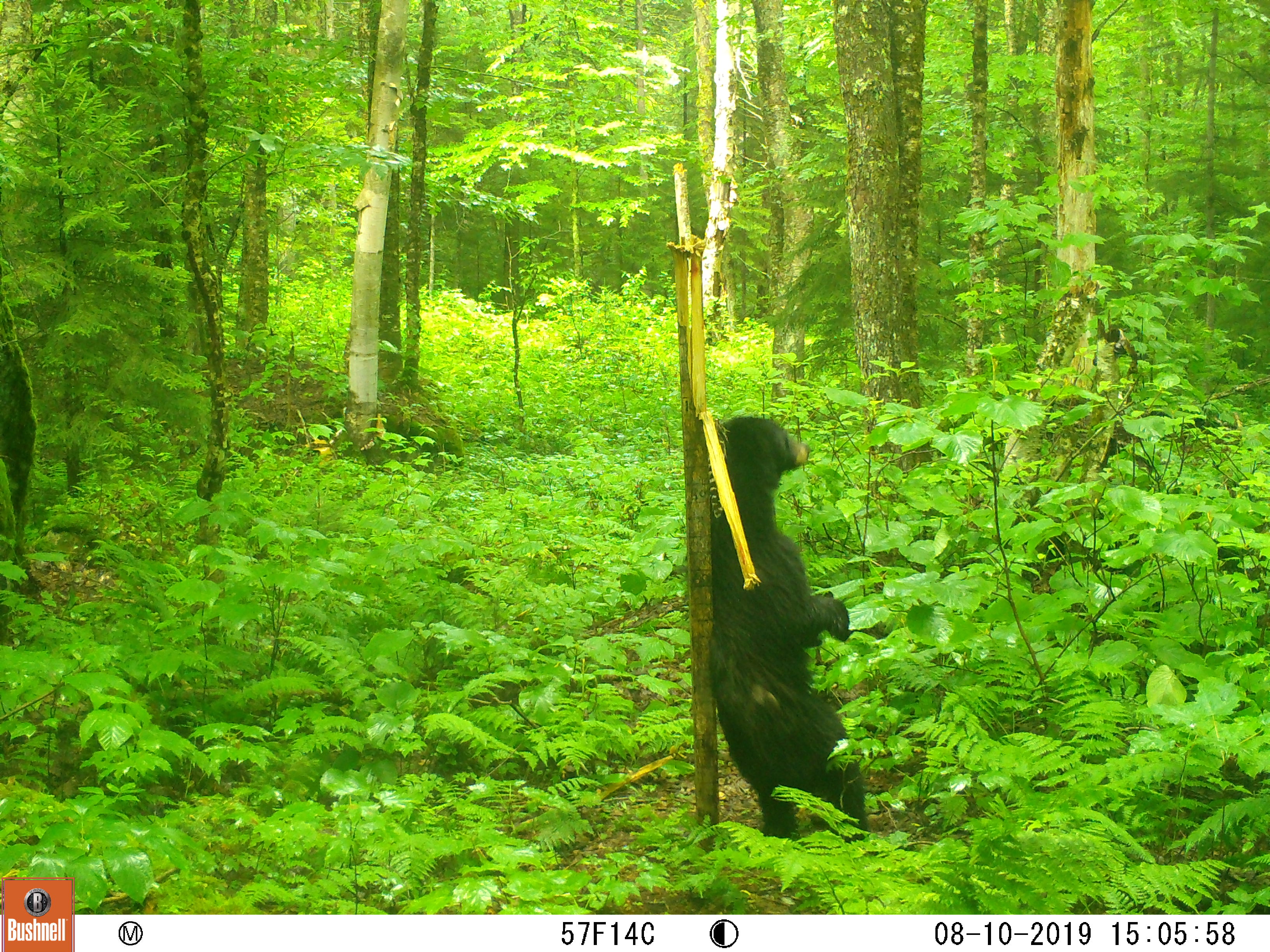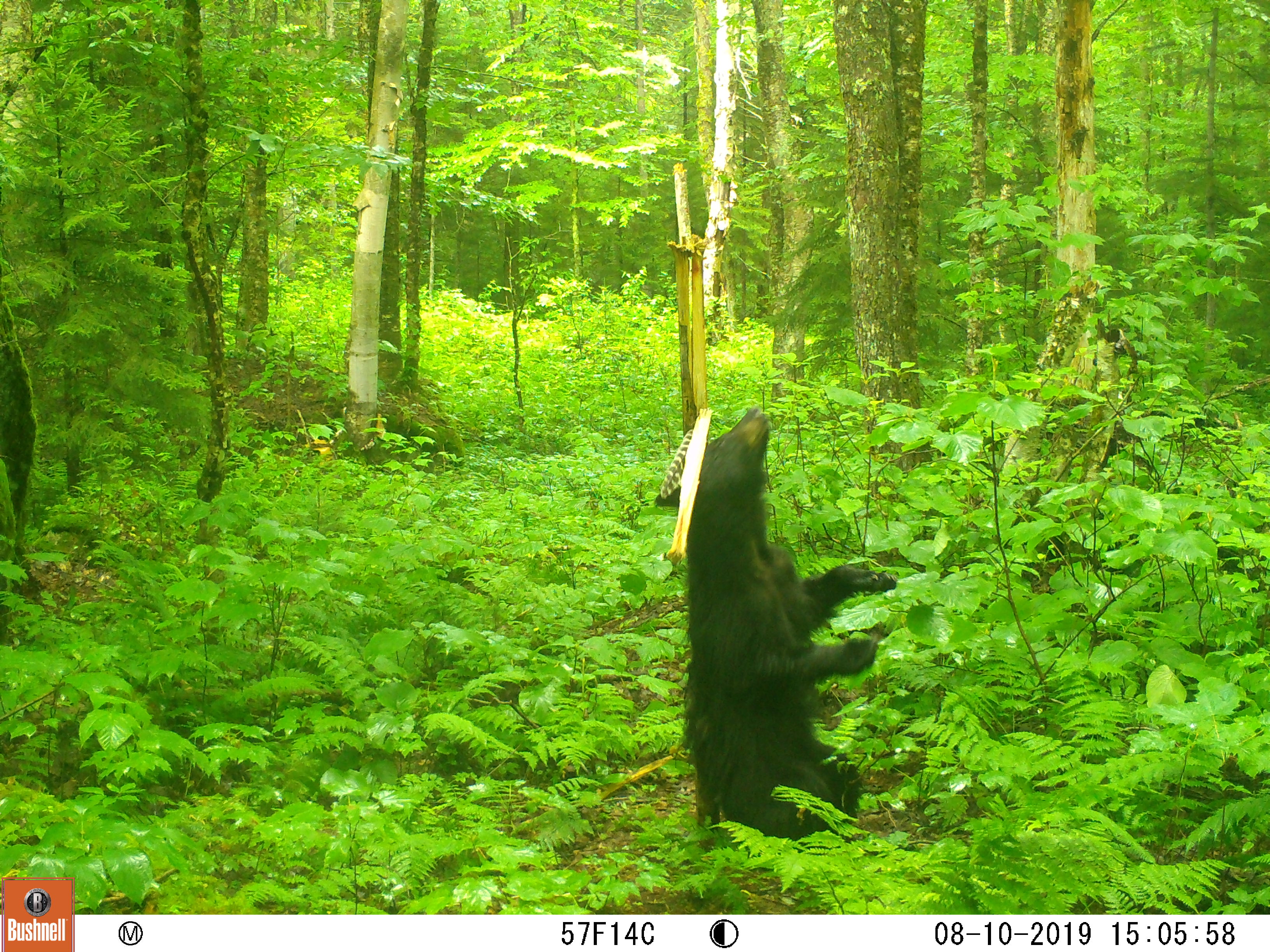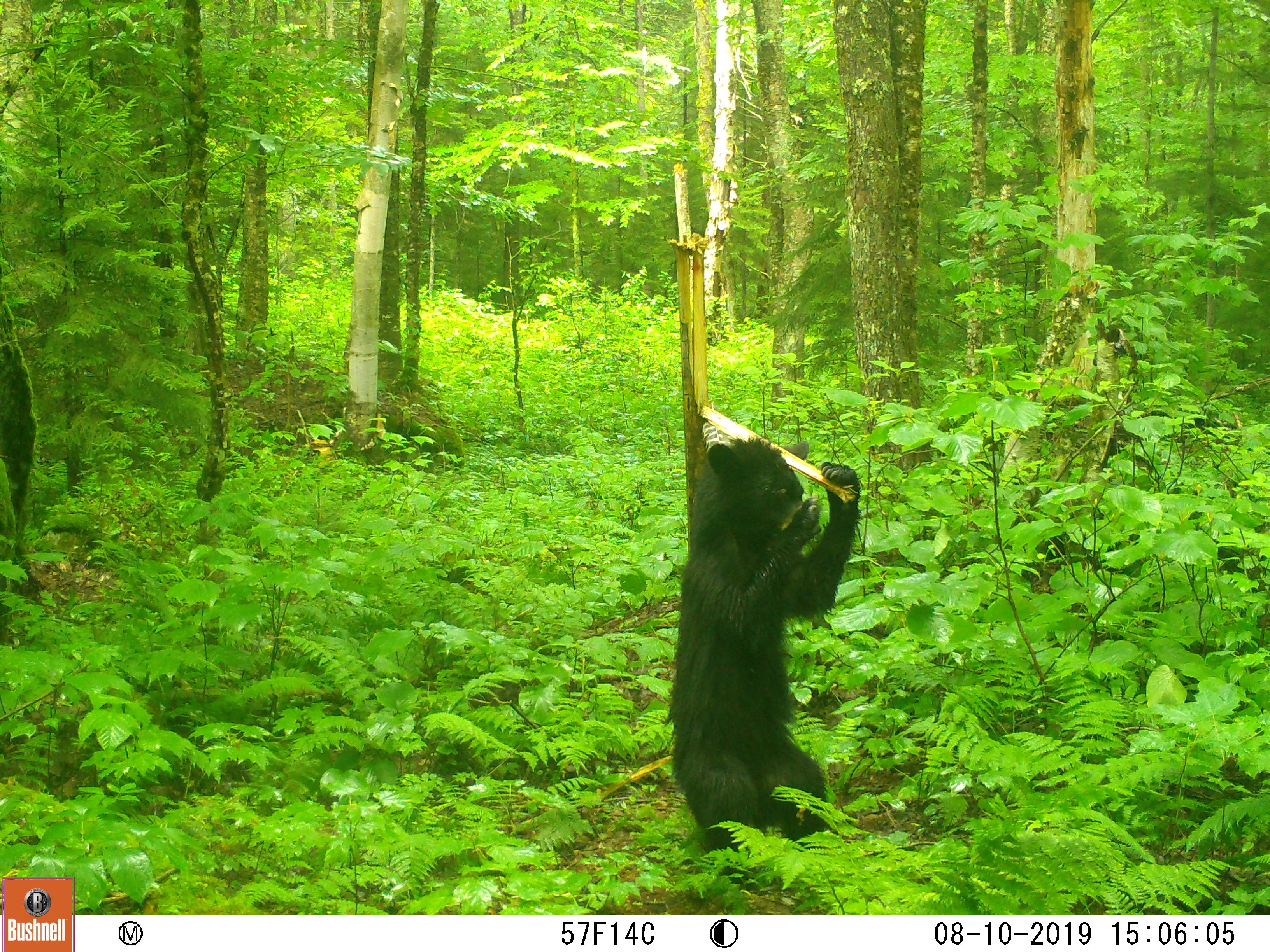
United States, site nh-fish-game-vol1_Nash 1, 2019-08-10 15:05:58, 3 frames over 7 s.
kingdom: Animalia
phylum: Chordata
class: Mammalia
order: Carnivora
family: Ursidae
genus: Ursus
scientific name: Ursus americanus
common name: black bear